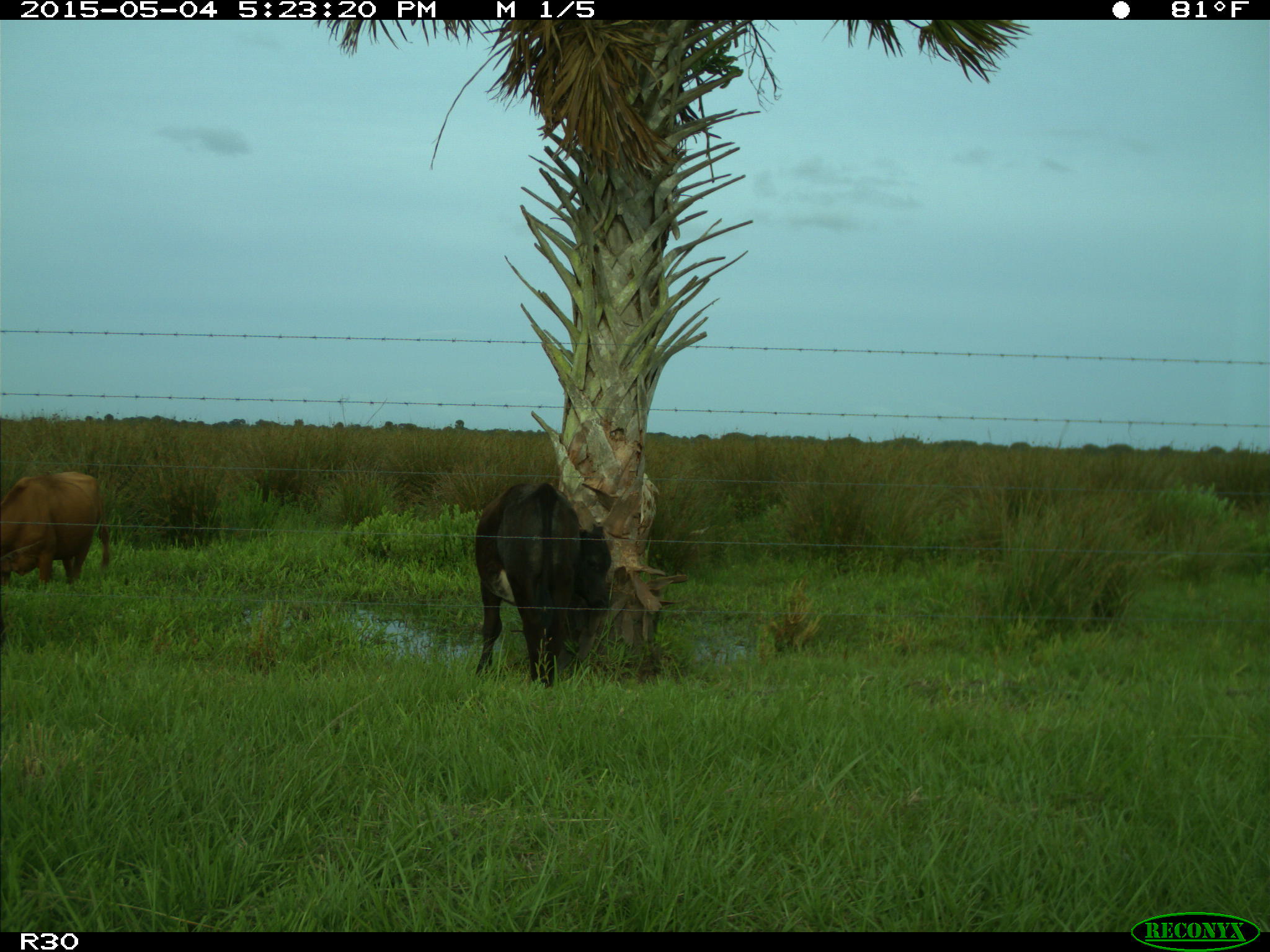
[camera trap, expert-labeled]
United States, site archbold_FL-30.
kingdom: Animalia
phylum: Chordata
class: Mammalia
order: Artiodactyla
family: Bovidae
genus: Bos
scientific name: Bos taurus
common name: domestic cow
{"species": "Bos taurus (domestic cow)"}